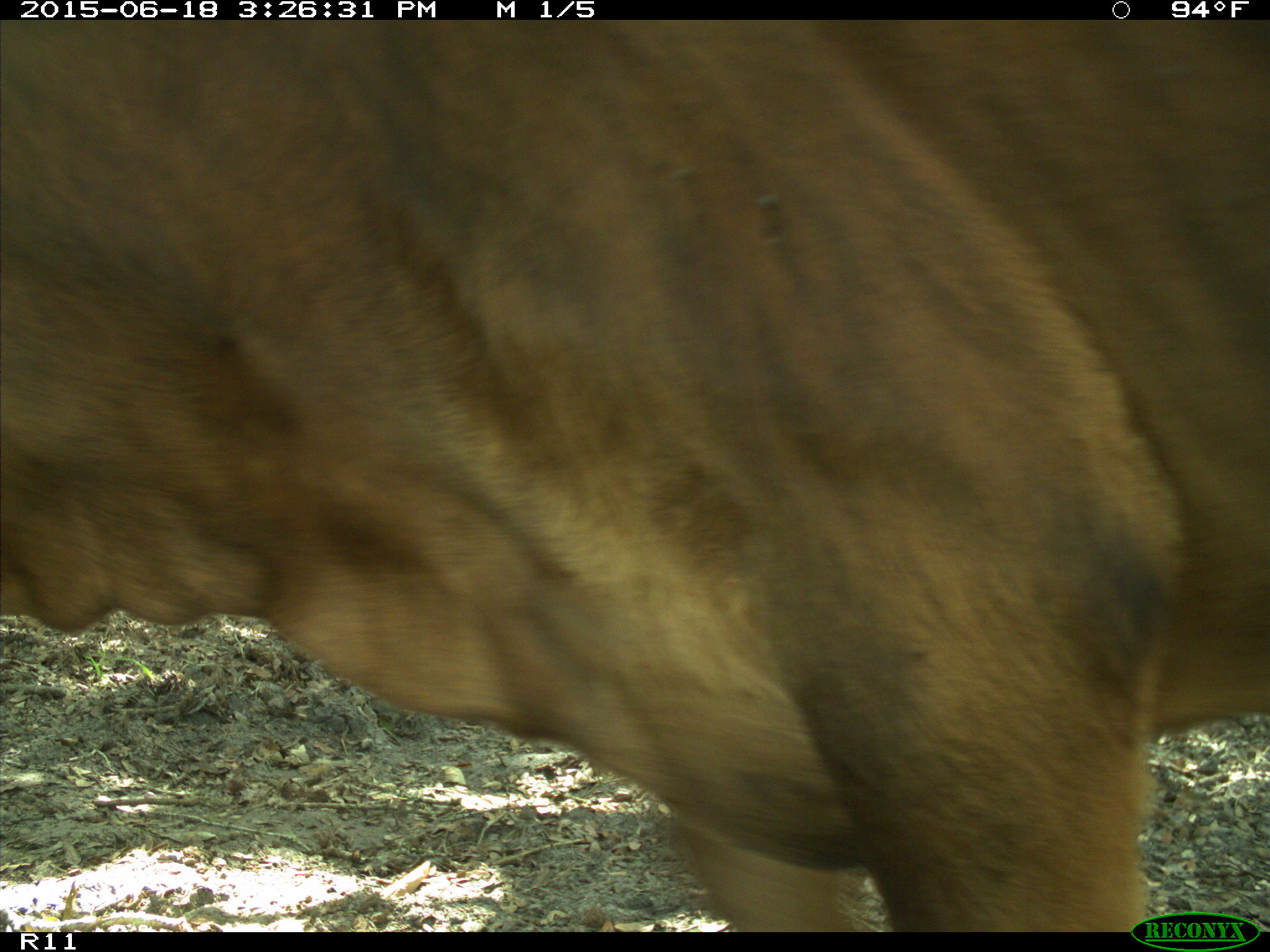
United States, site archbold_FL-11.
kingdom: Animalia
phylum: Chordata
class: Mammalia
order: Artiodactyla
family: Bovidae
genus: Bos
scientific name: Bos taurus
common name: domestic cow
Bos taurus (domestic cow).